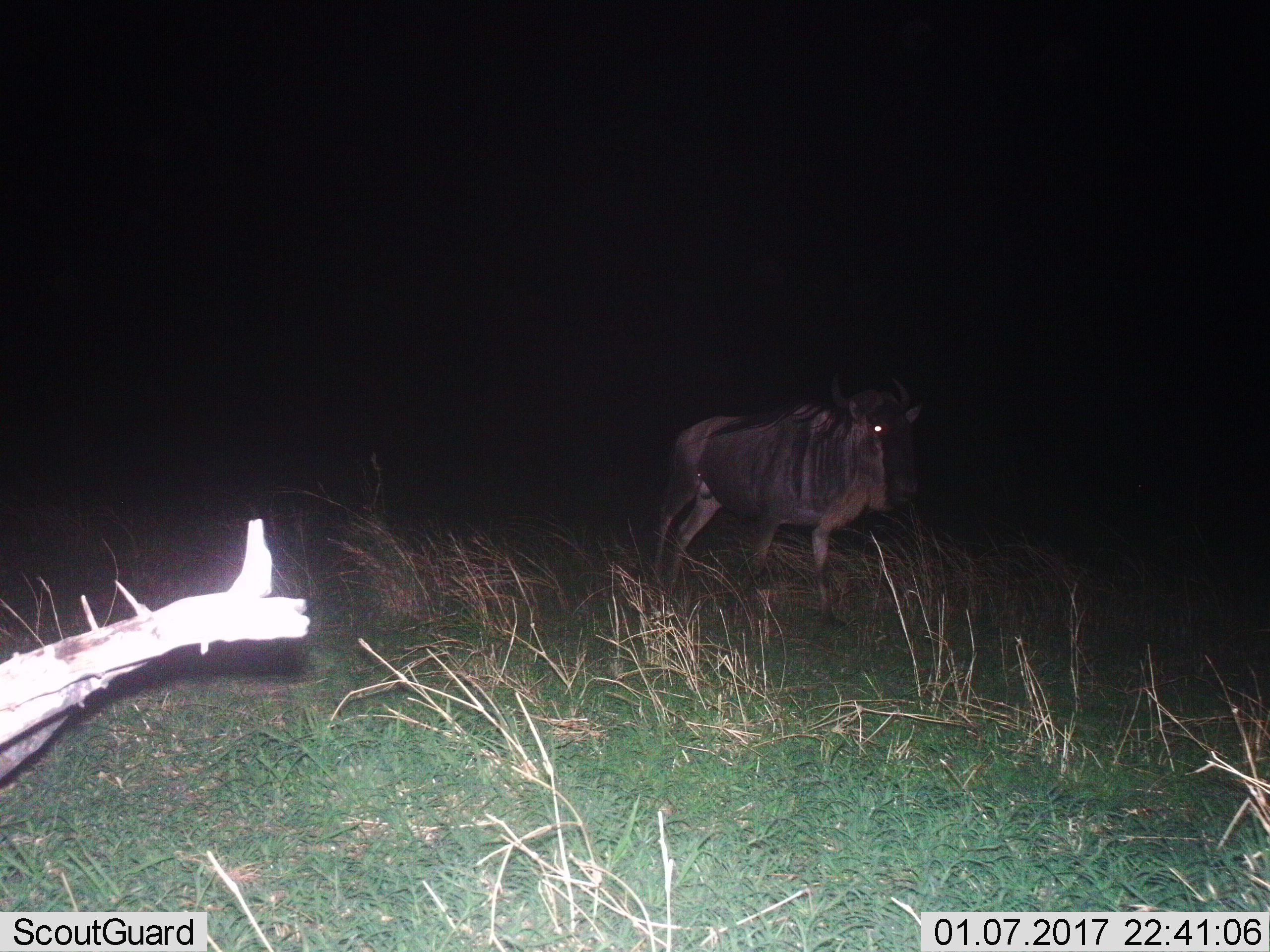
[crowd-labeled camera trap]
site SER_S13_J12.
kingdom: Animalia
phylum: Chordata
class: Mammalia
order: Artiodactyla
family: Bovidae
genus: Connochaetes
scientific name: Connochaetes taurinus taurinus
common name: blue wildebeest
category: wildebeestblue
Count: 1.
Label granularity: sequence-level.